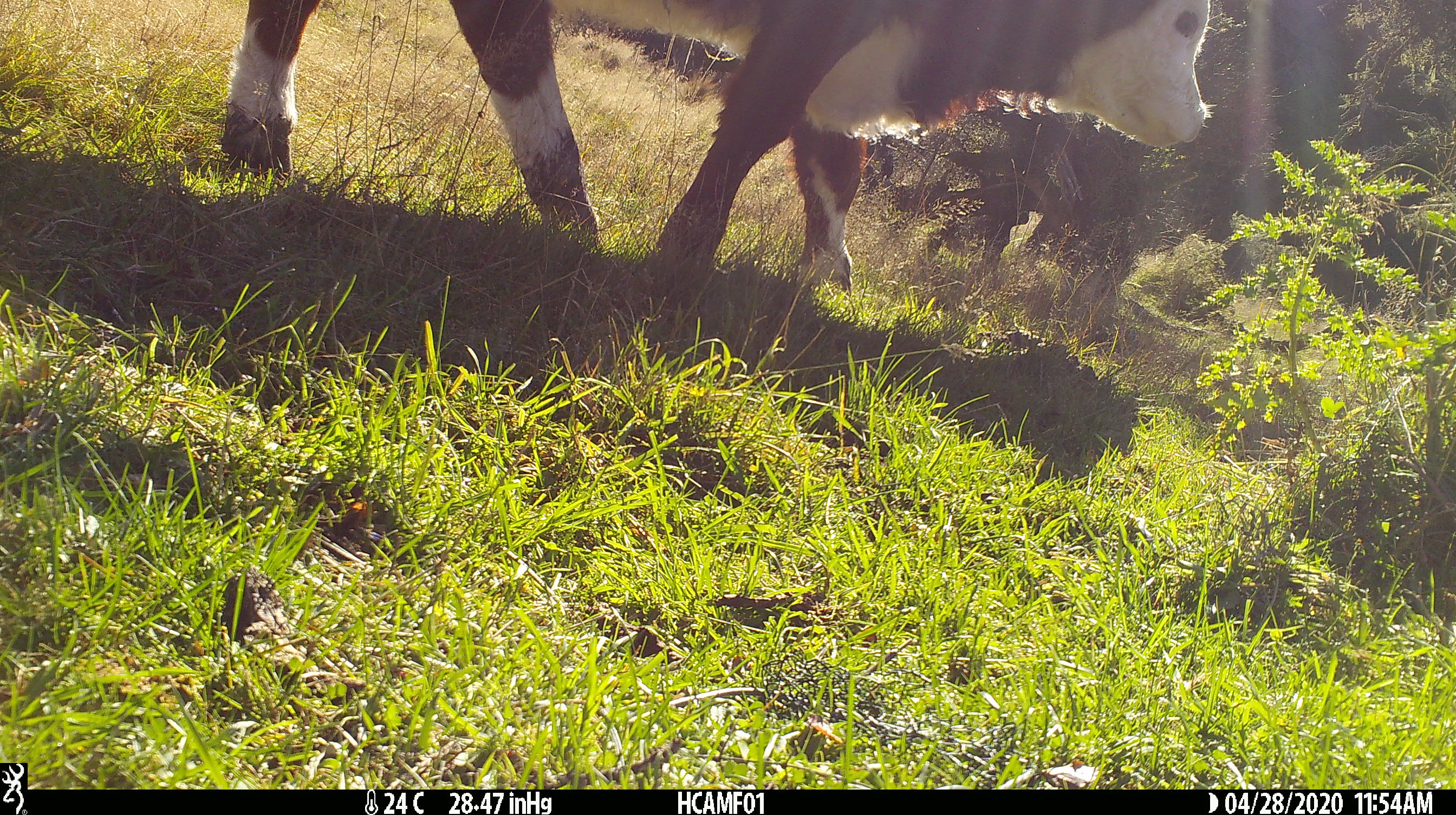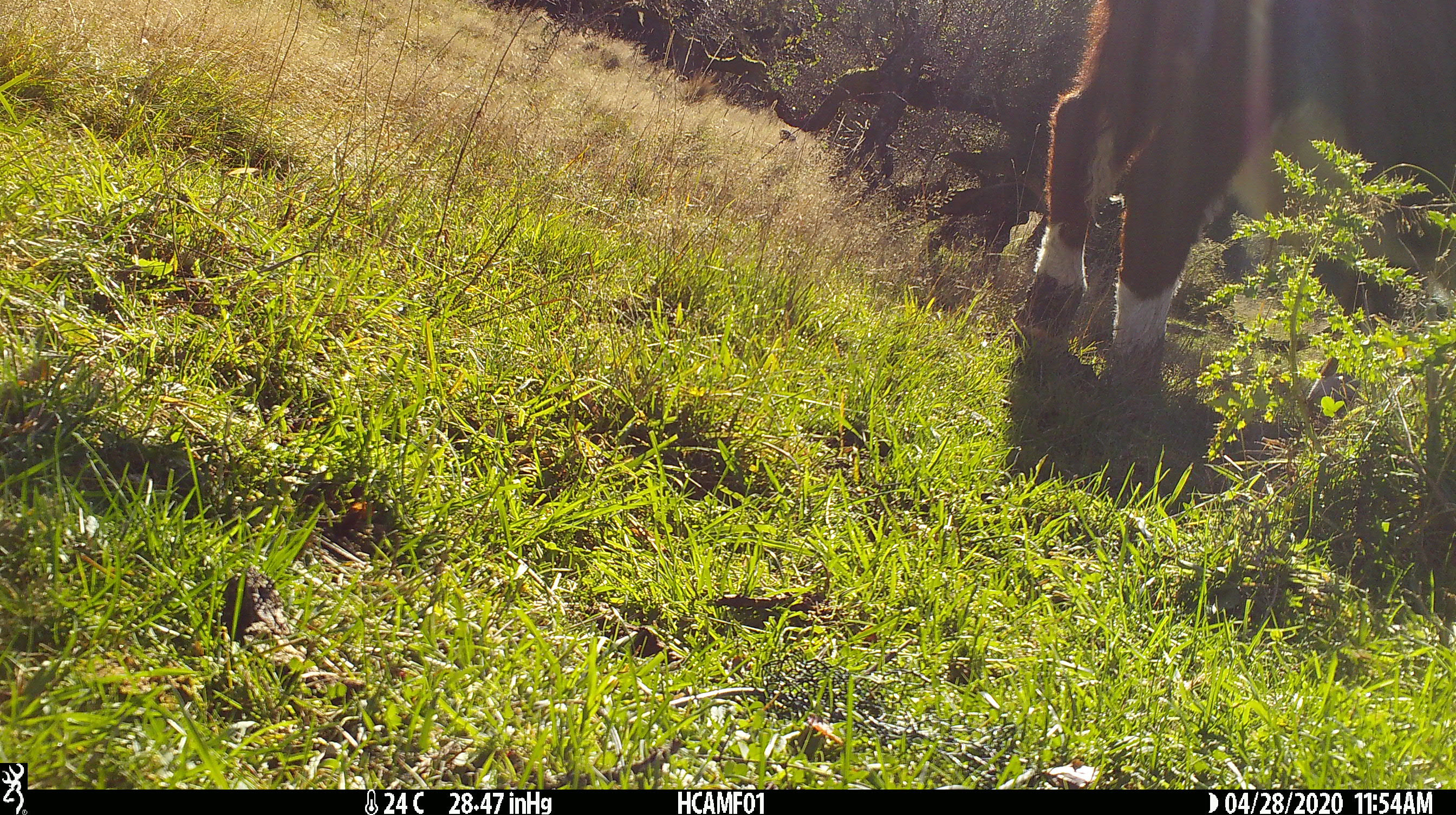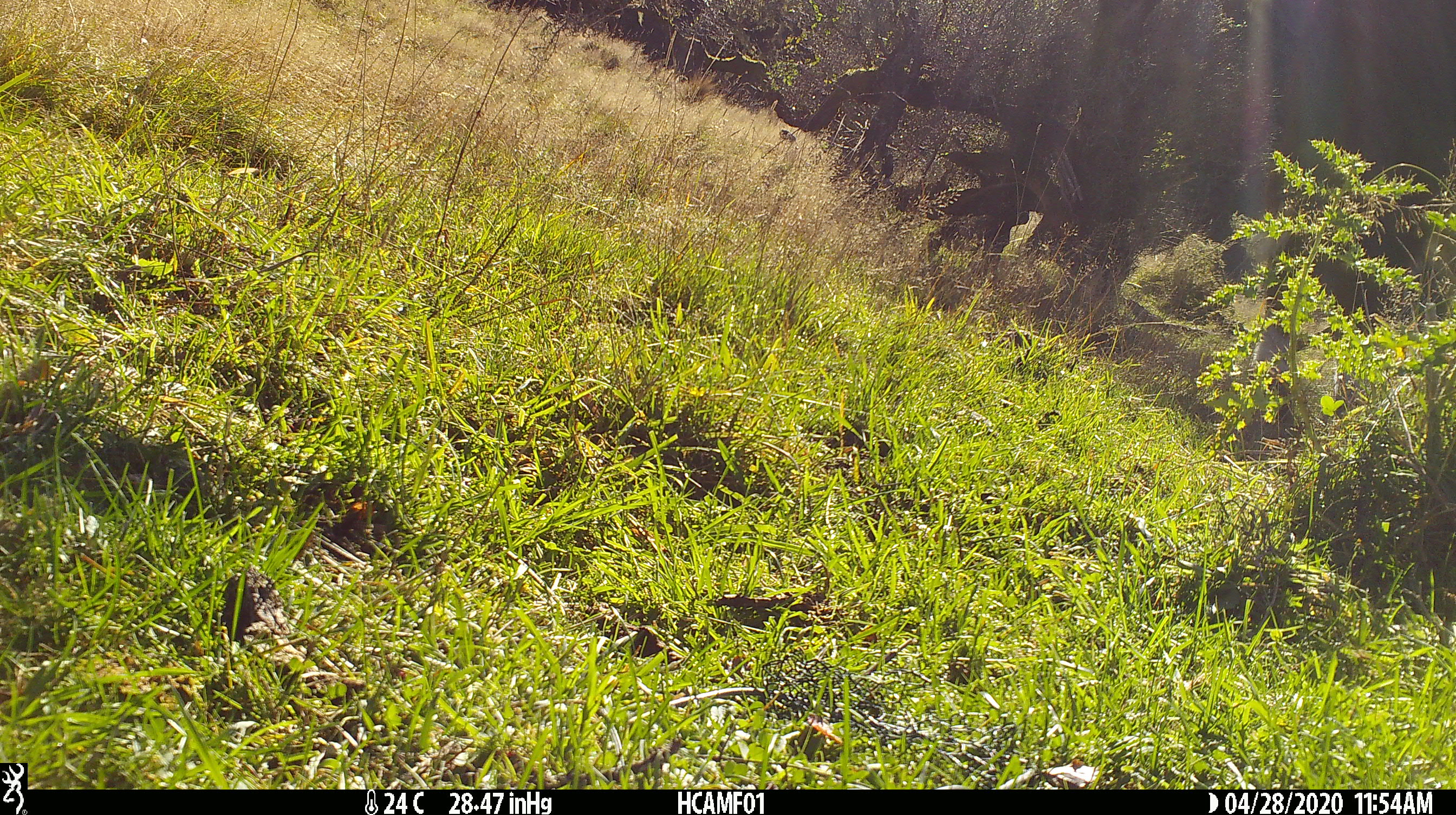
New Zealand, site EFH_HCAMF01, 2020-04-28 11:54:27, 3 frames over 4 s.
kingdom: Animalia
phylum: Chordata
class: Mammalia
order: Artiodactyla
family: Bovidae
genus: Bos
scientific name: Bos taurus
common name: domestic cow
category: cow